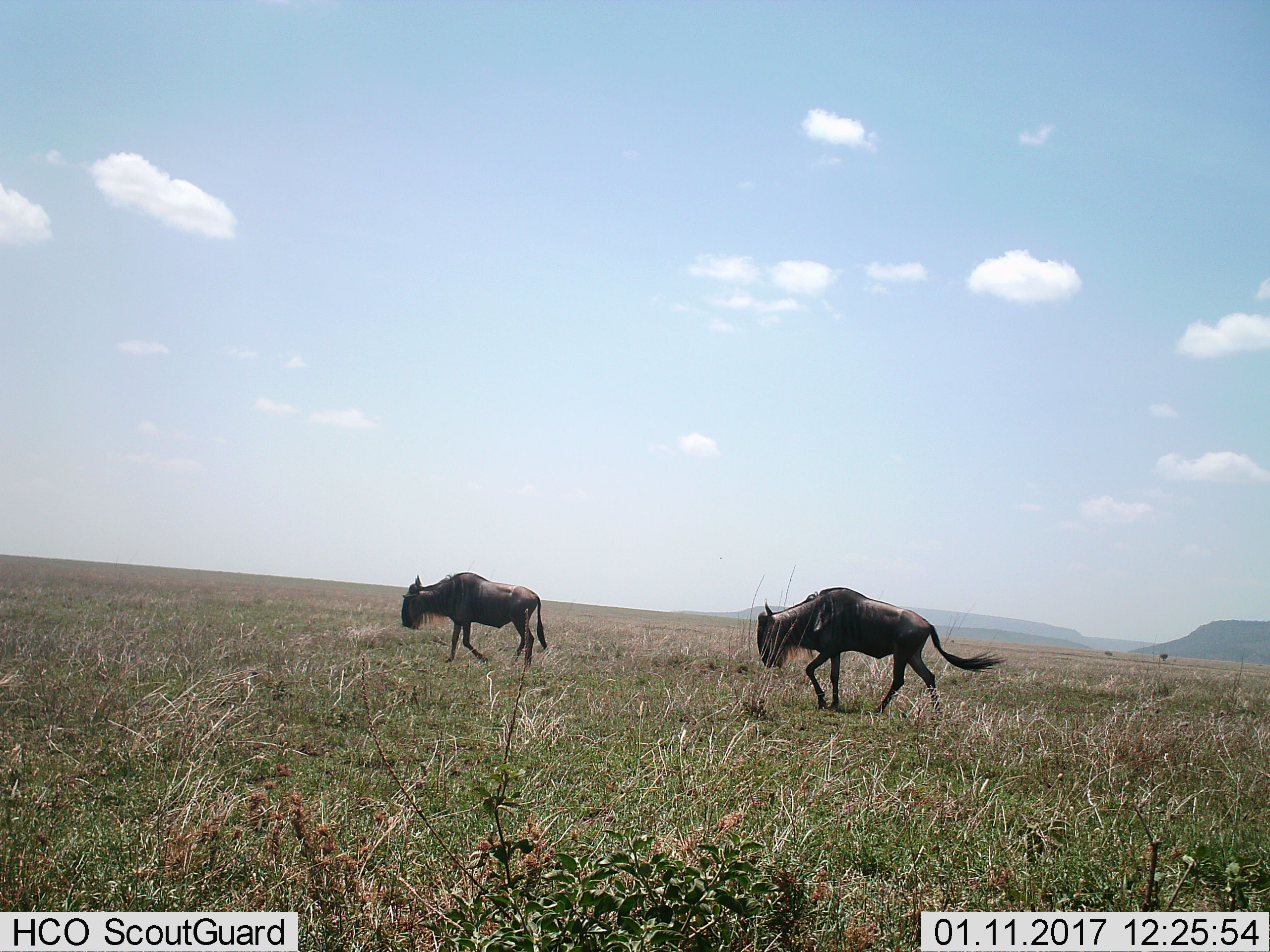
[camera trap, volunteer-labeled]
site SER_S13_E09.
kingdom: Animalia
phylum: Chordata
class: Mammalia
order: Artiodactyla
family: Bovidae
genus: Connochaetes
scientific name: Connochaetes taurinus taurinus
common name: blue wildebeest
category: wildebeestblue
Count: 2.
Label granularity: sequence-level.